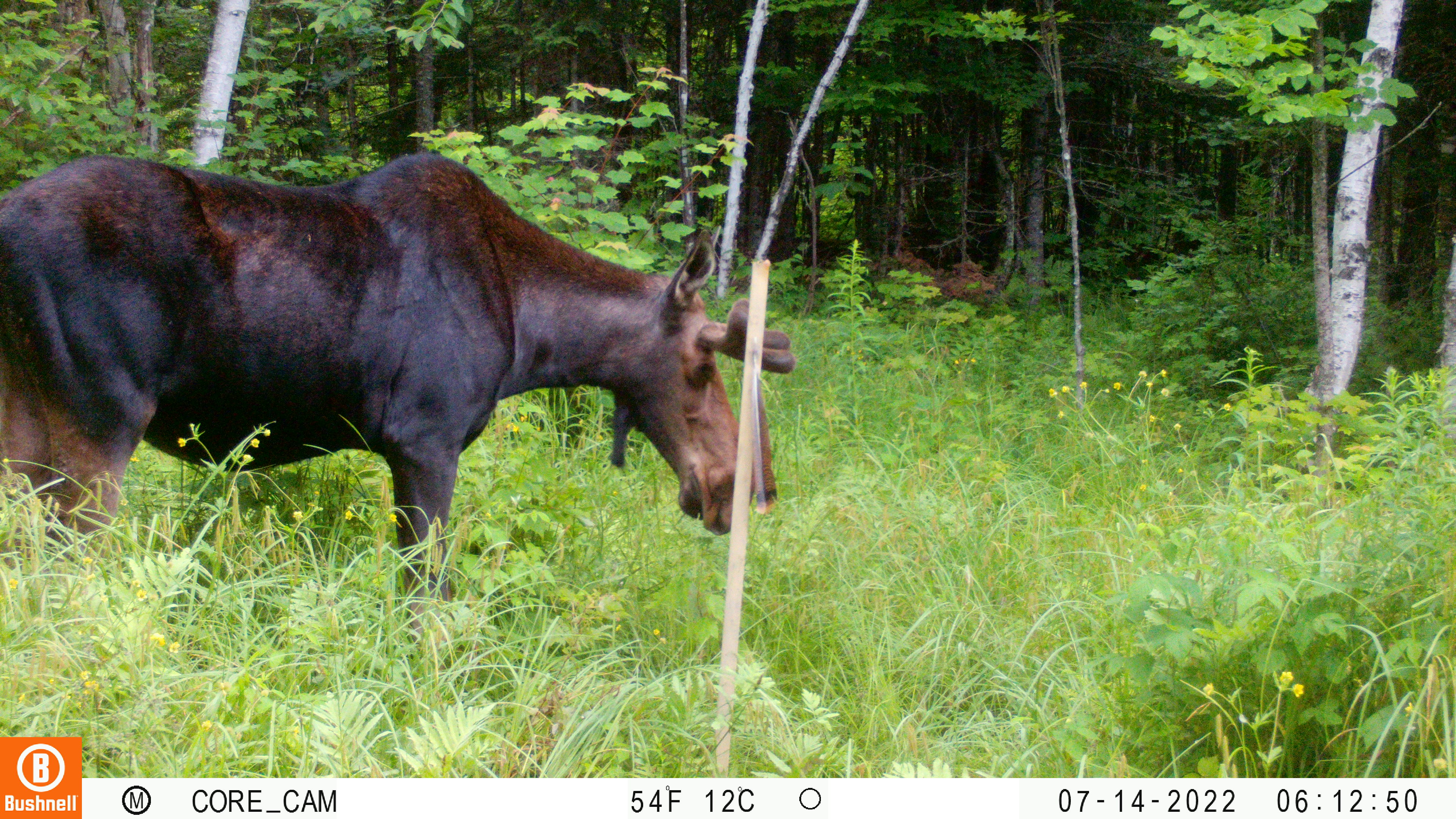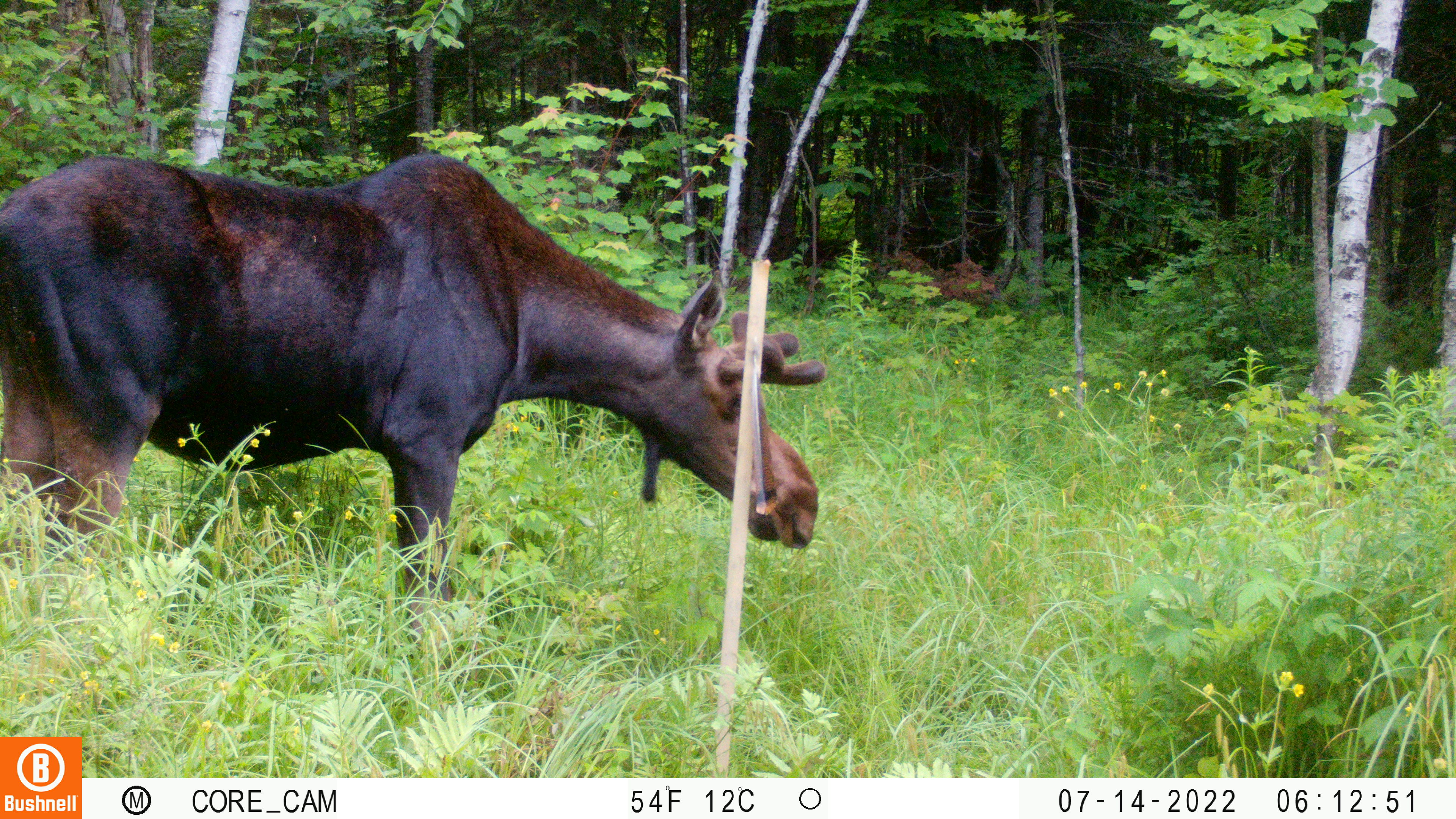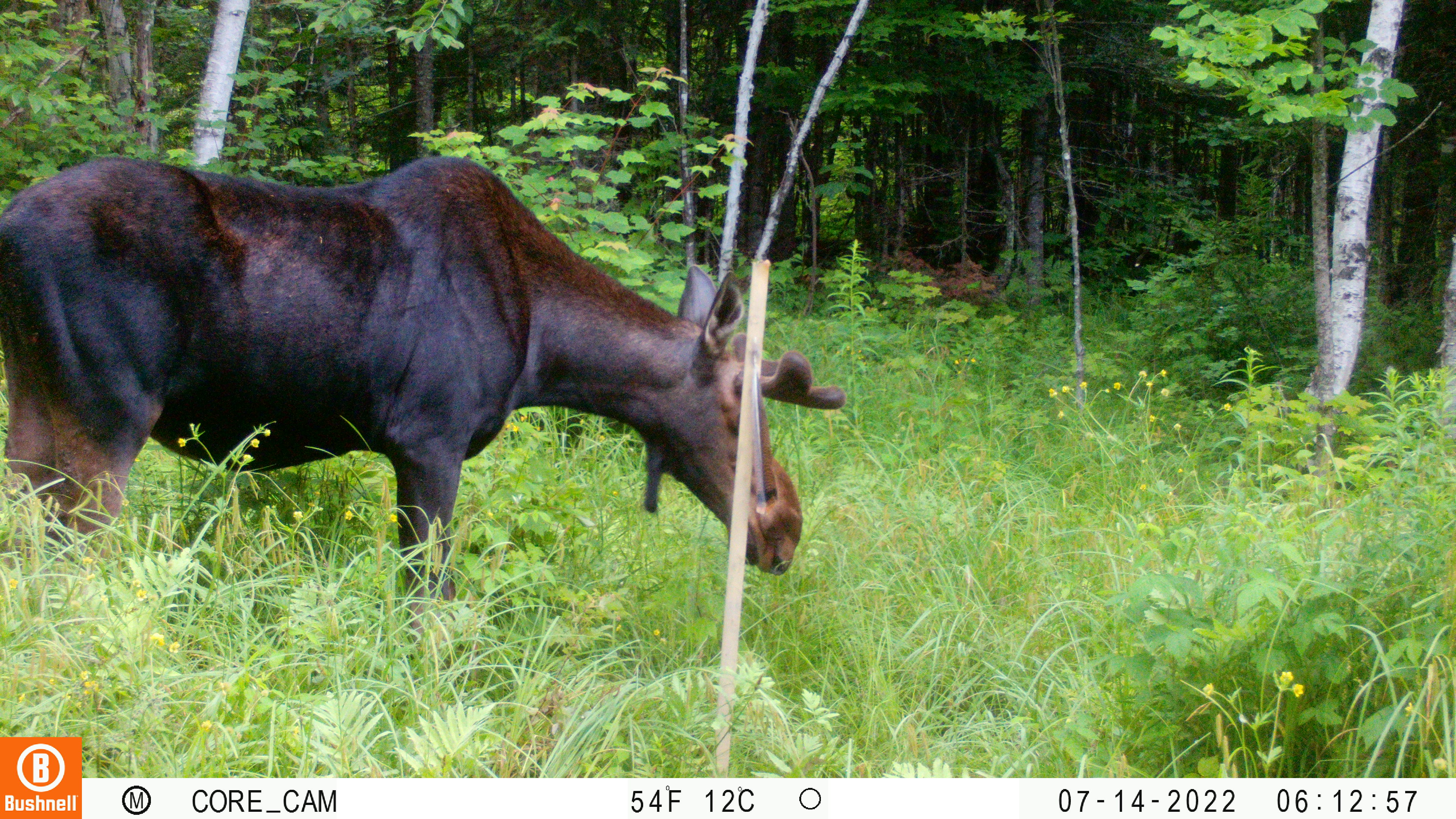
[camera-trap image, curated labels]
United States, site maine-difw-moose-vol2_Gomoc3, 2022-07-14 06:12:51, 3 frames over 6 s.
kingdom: Animalia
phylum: Chordata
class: Mammalia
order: Artiodactyla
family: Cervidae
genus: Alces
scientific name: Alces alces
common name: moose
Moose (Alces alces).